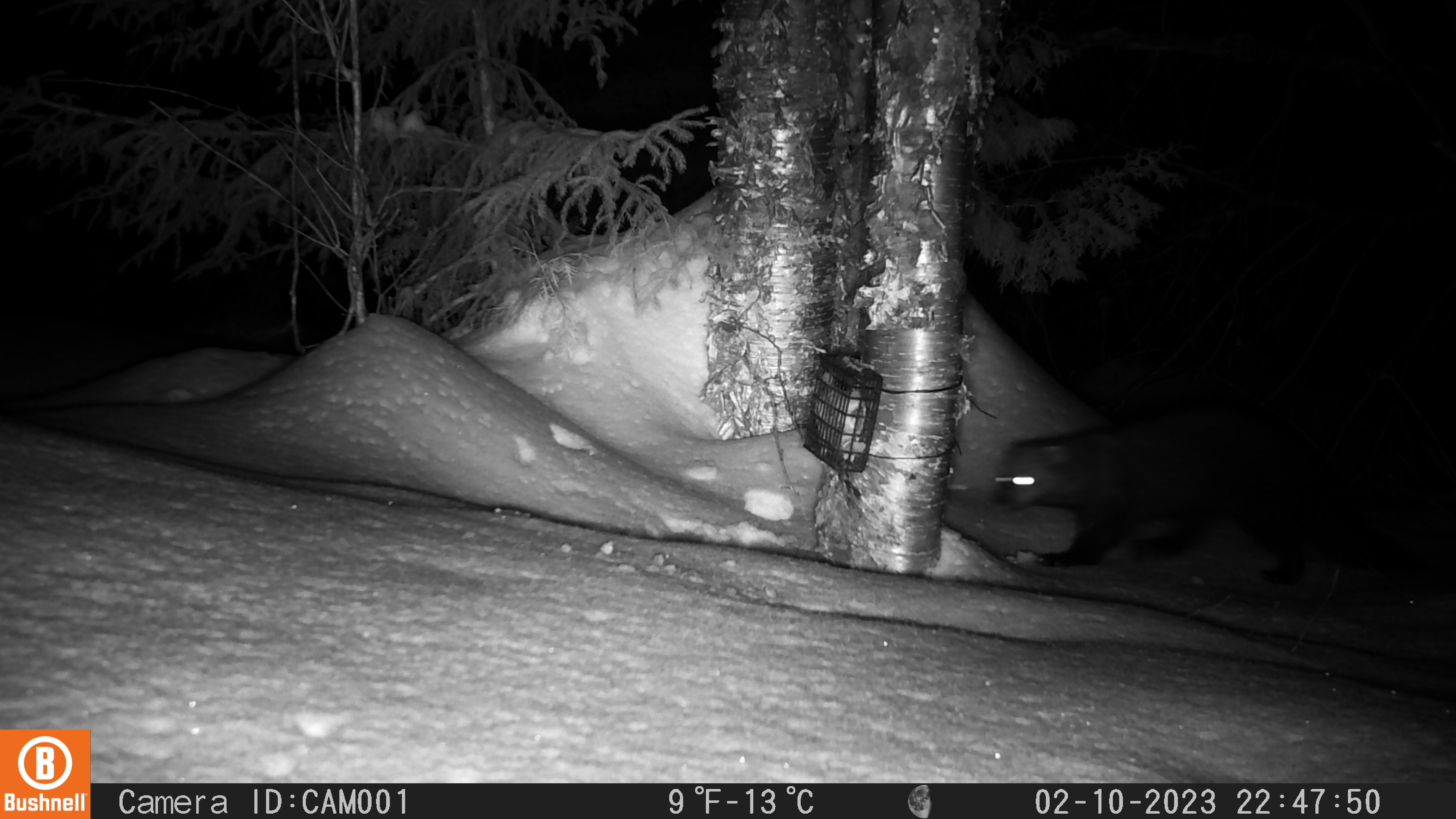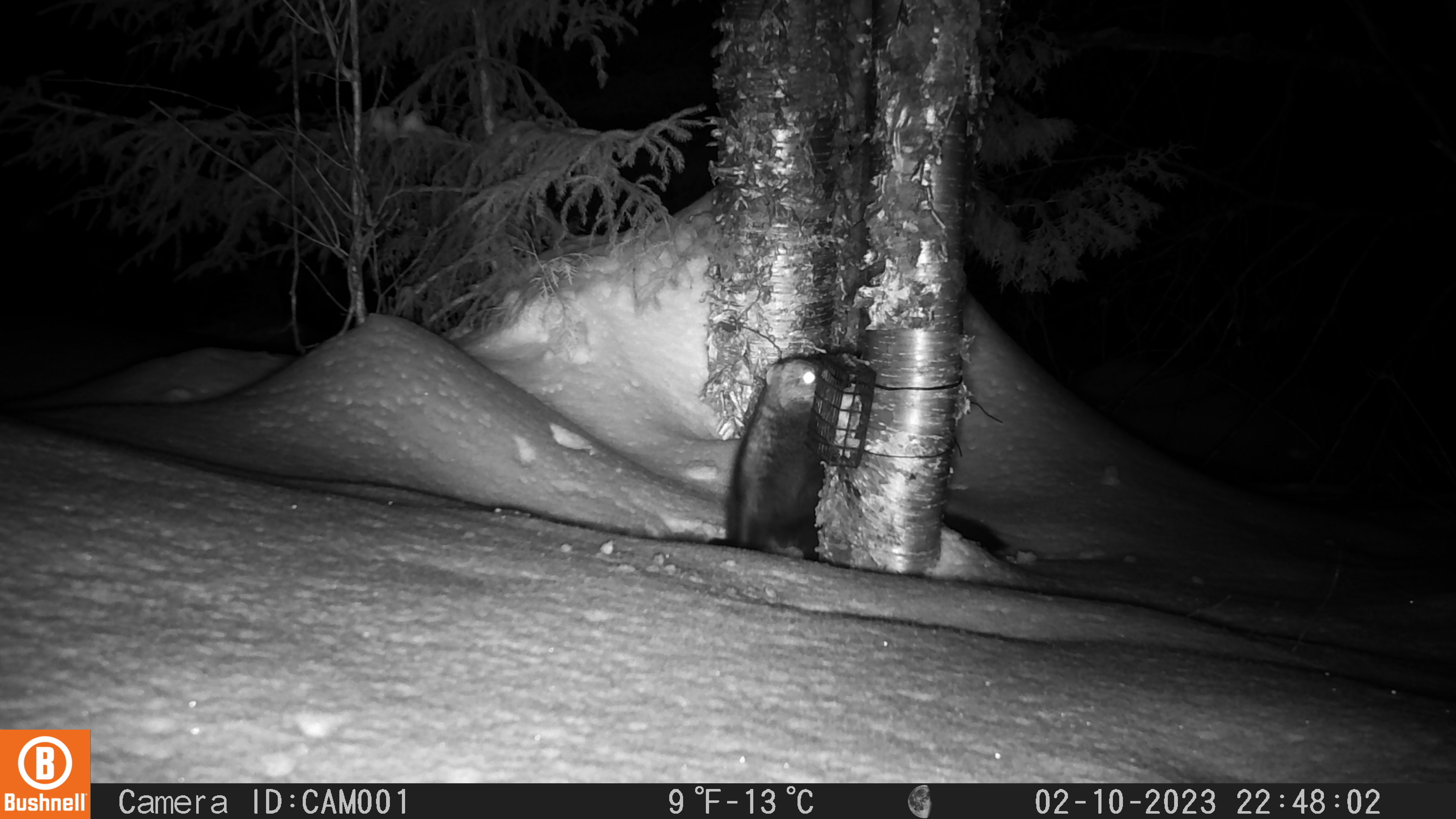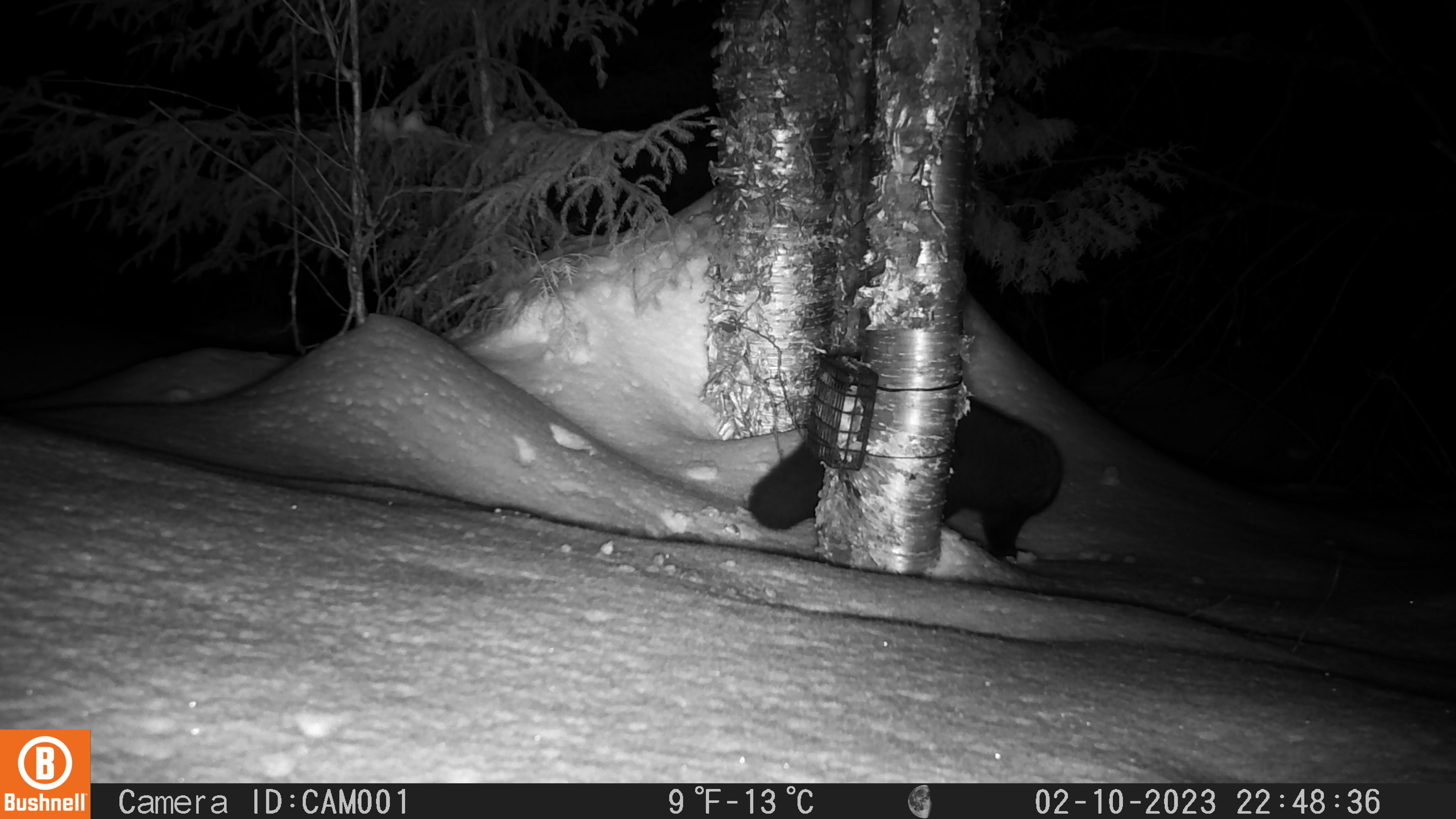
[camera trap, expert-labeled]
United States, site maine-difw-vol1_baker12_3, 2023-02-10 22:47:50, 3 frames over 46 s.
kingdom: Animalia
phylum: Chordata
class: Mammalia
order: Carnivora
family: Mustelidae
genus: Pekania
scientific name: Pekania pennanti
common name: fisher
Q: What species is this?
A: Fisher (Pekania pennanti).